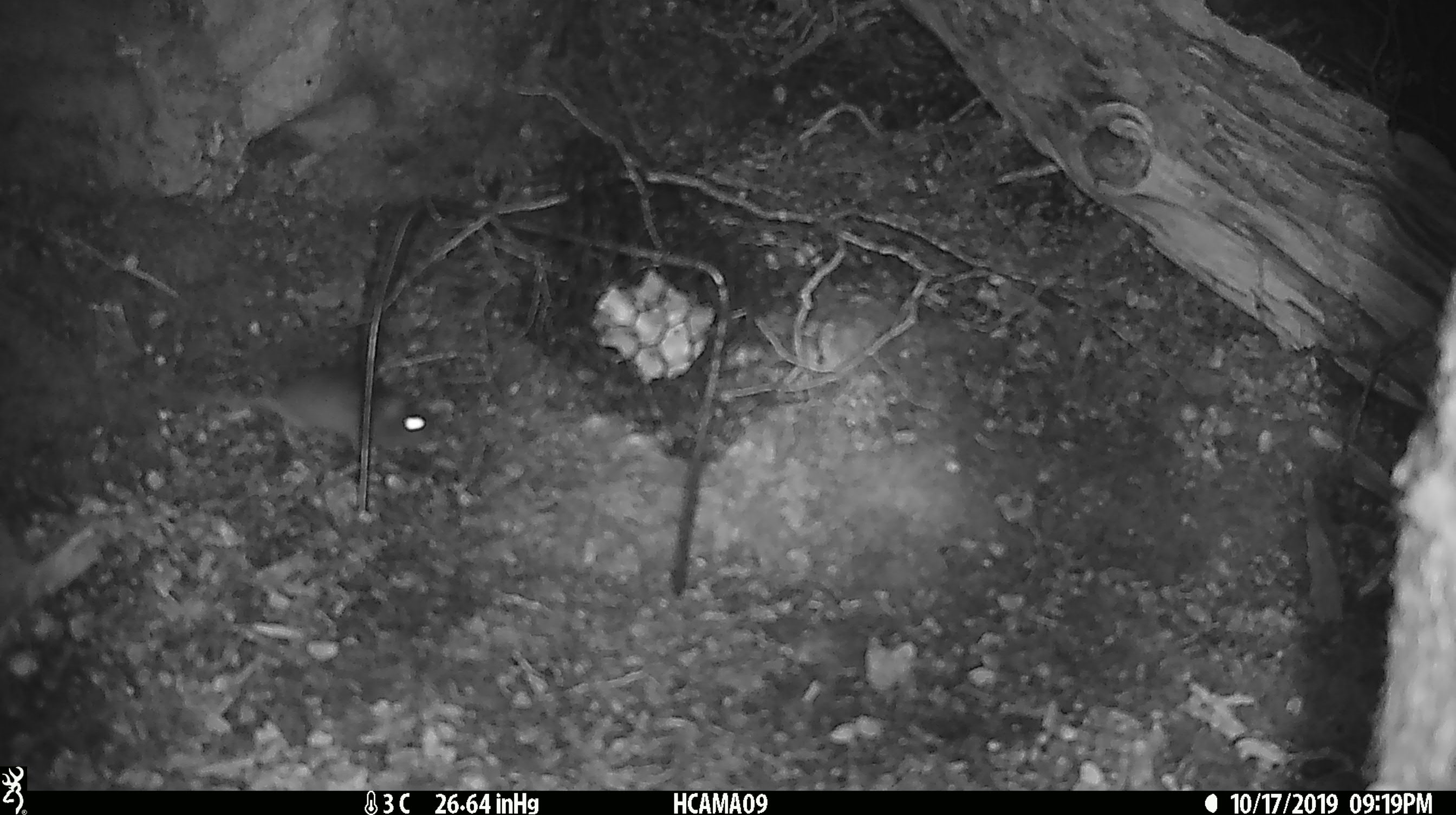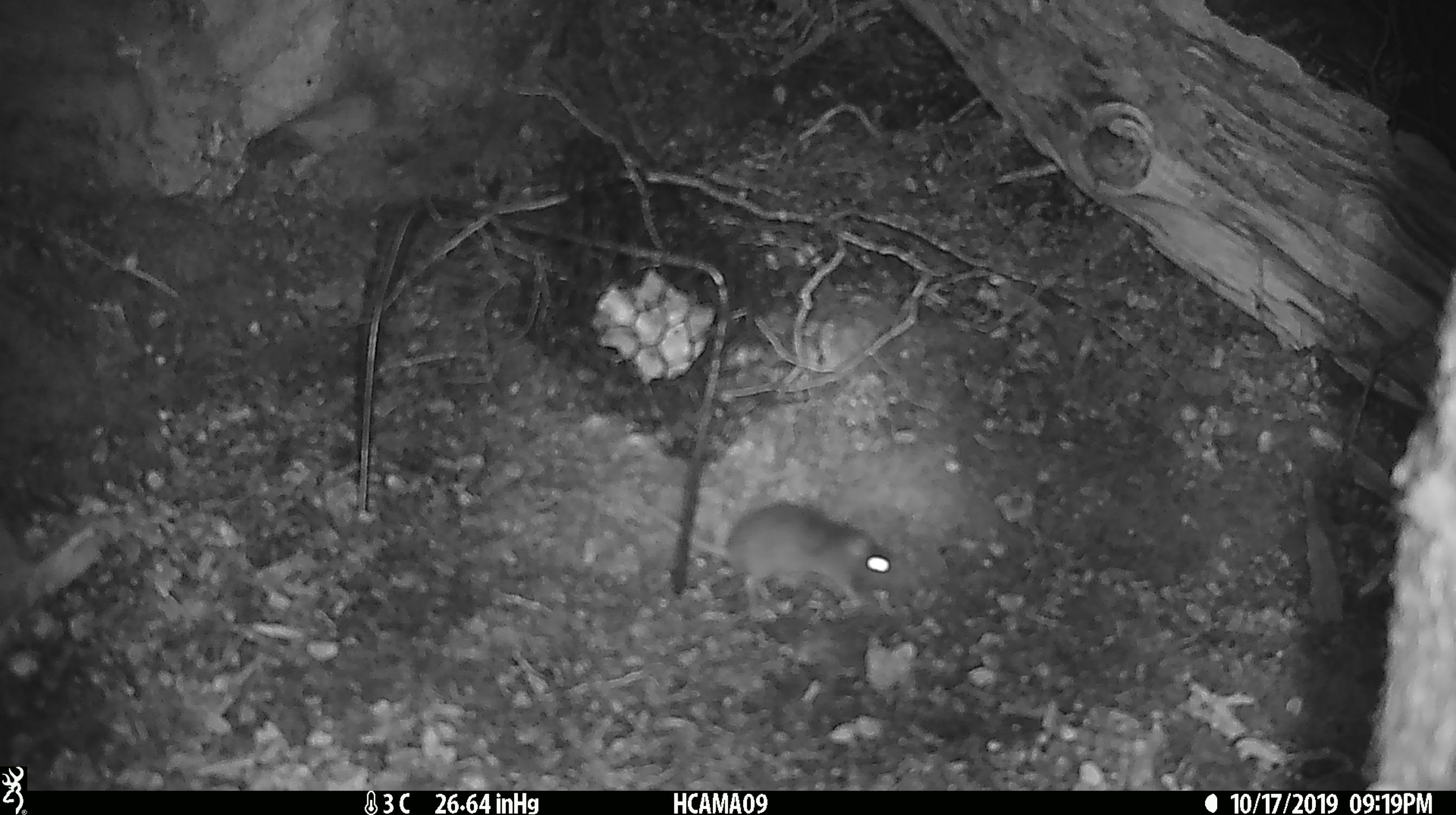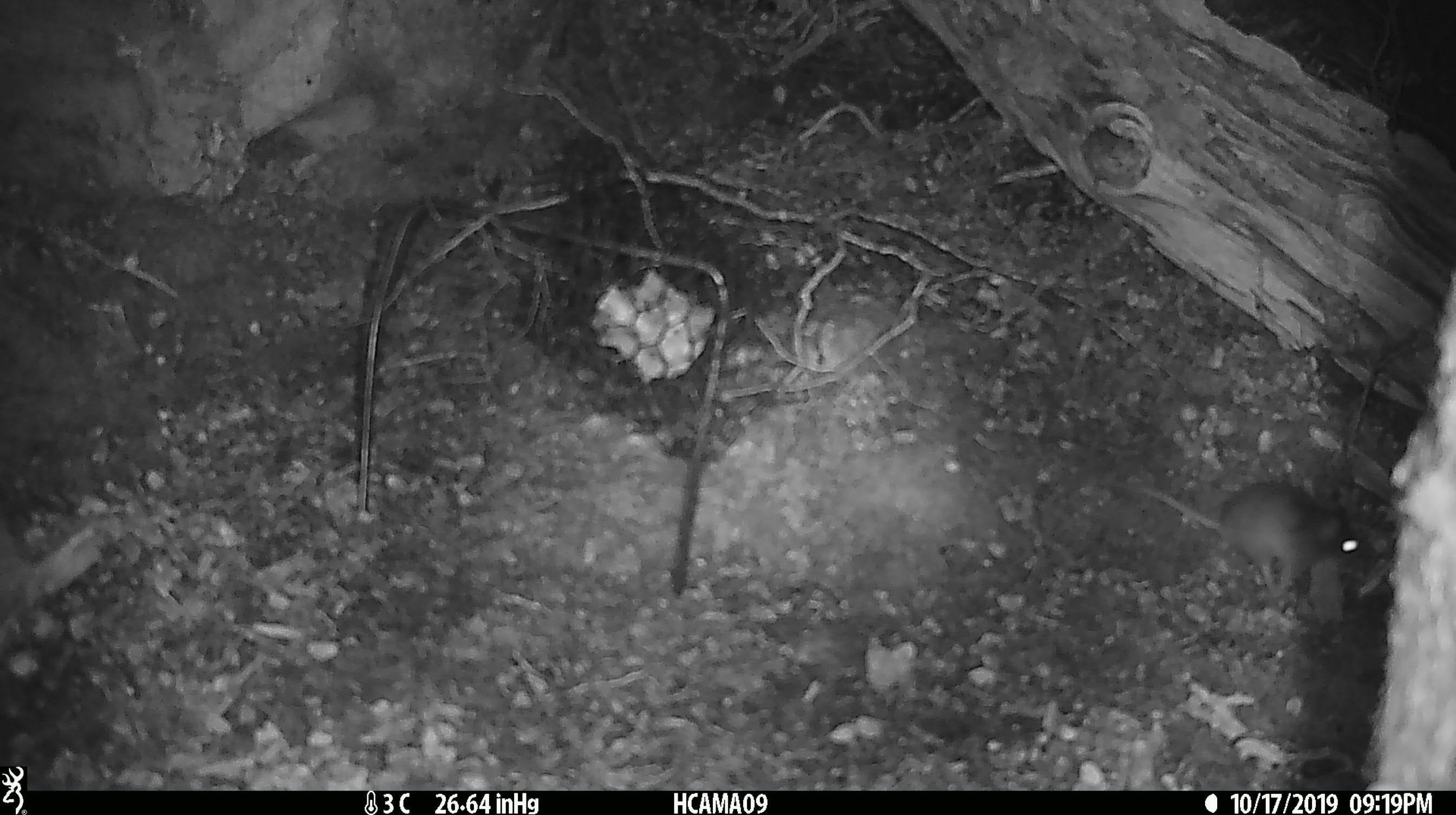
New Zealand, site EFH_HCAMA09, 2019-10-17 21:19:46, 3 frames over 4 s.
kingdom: Animalia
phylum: Chordata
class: Mammalia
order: Rodentia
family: Muridae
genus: Mus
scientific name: Mus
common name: mouse